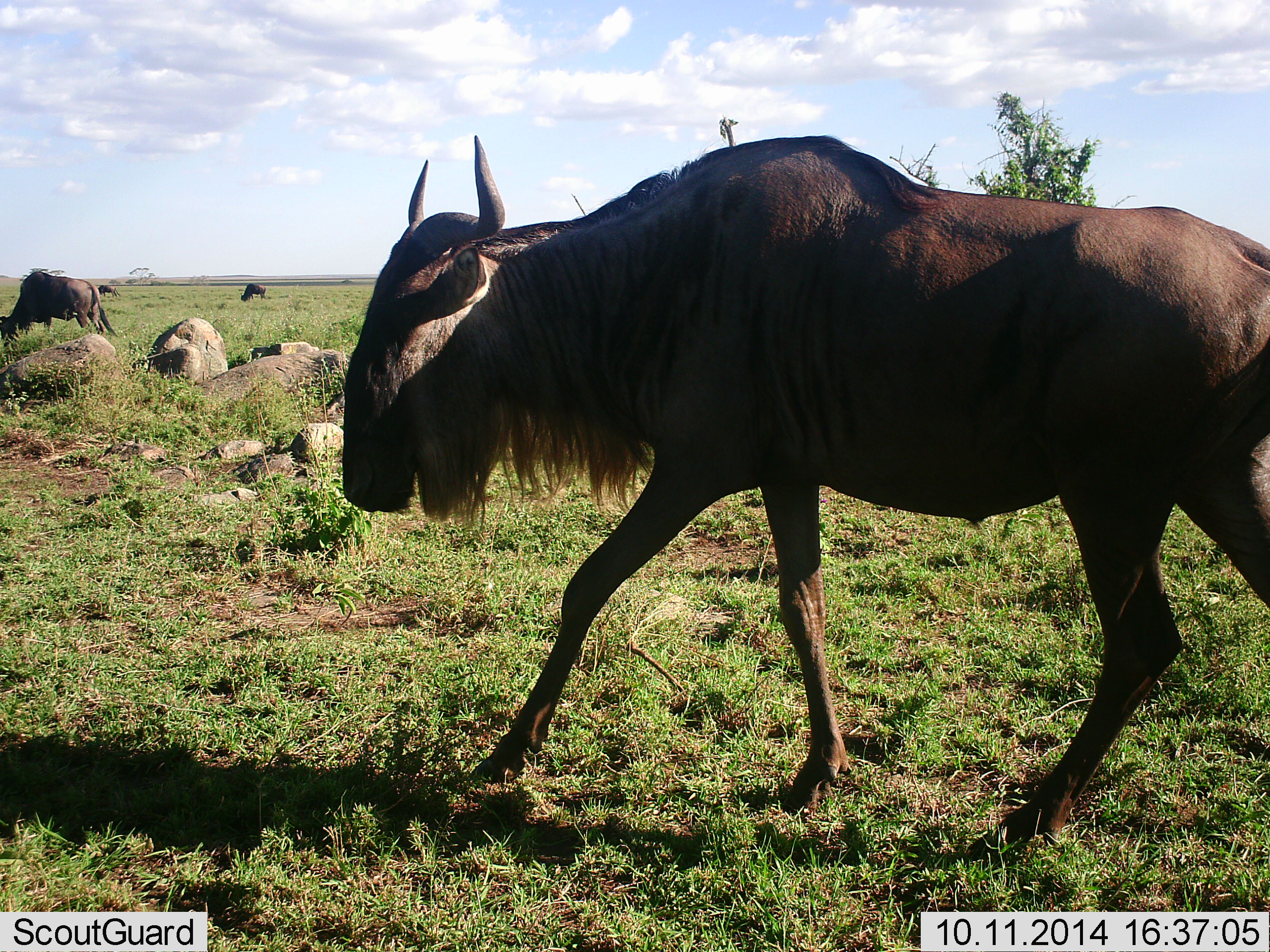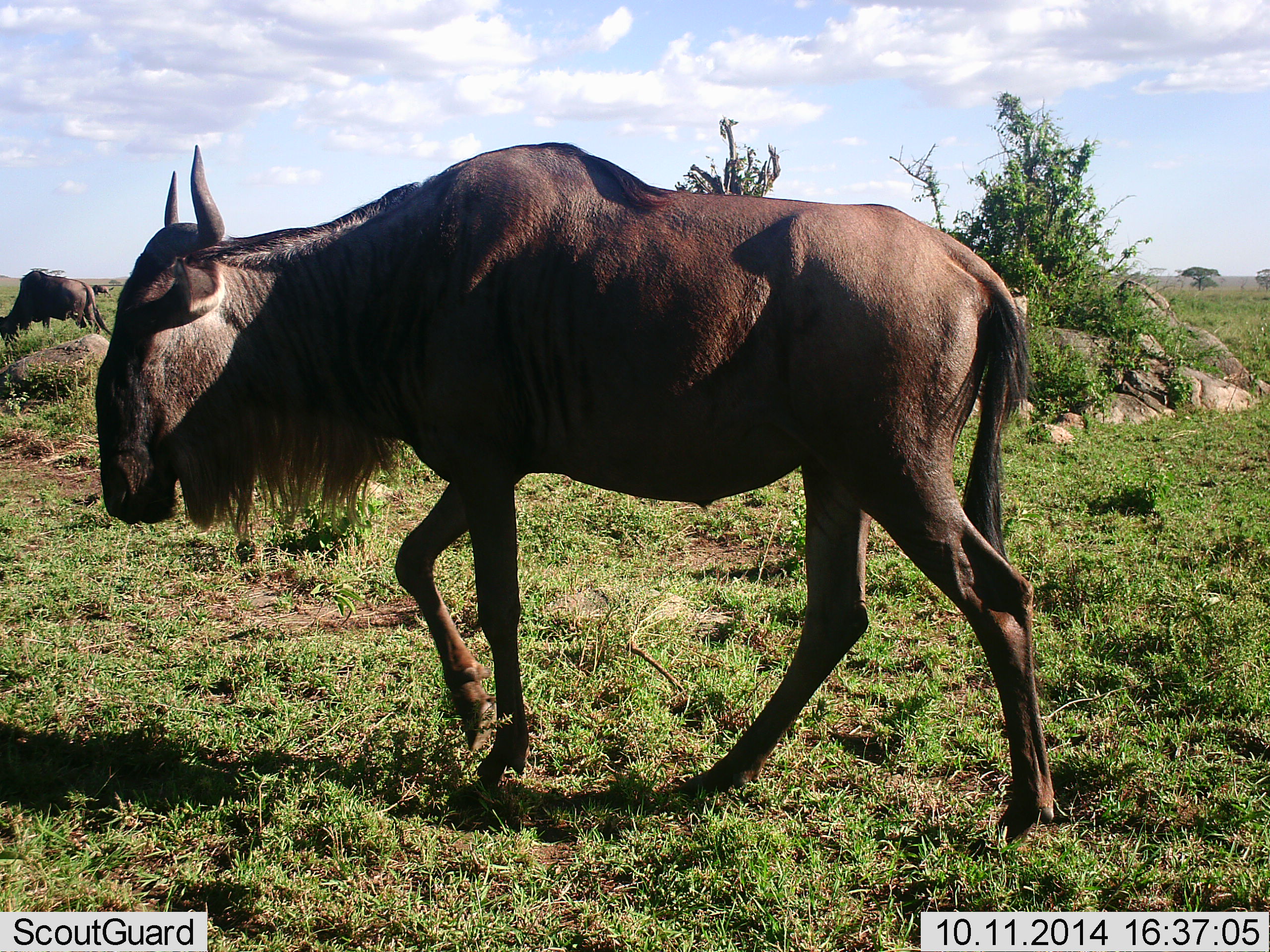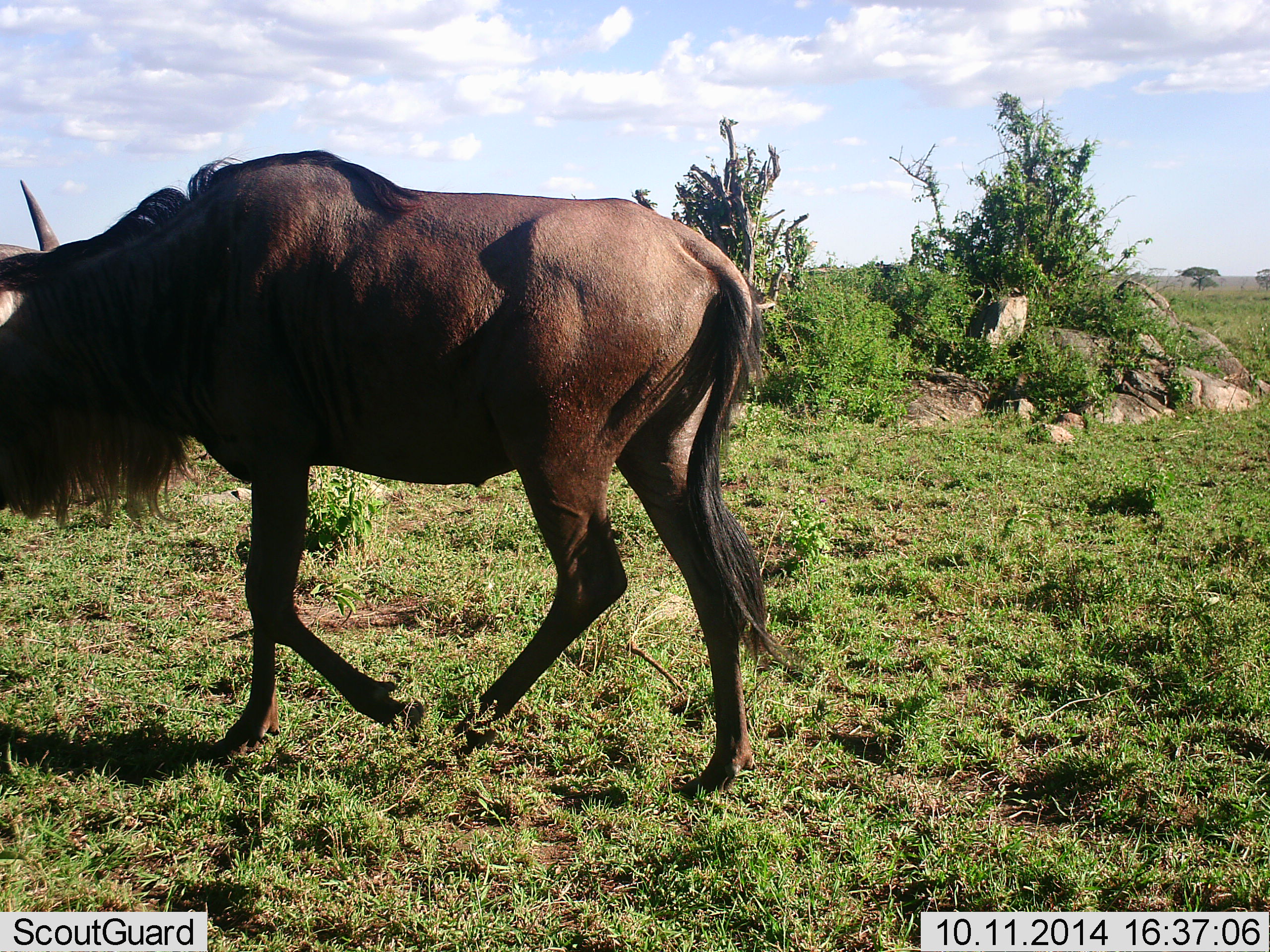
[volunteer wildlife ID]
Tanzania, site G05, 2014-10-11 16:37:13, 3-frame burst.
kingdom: Animalia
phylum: Chordata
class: Mammalia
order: Artiodactyla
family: Bovidae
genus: Connochaetes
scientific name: Connochaetes taurinus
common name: blue wildebeest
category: wildebeest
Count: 3.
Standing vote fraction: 20%.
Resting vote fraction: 0%.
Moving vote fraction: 90%.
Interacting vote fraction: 0%.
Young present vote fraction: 0%.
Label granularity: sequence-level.